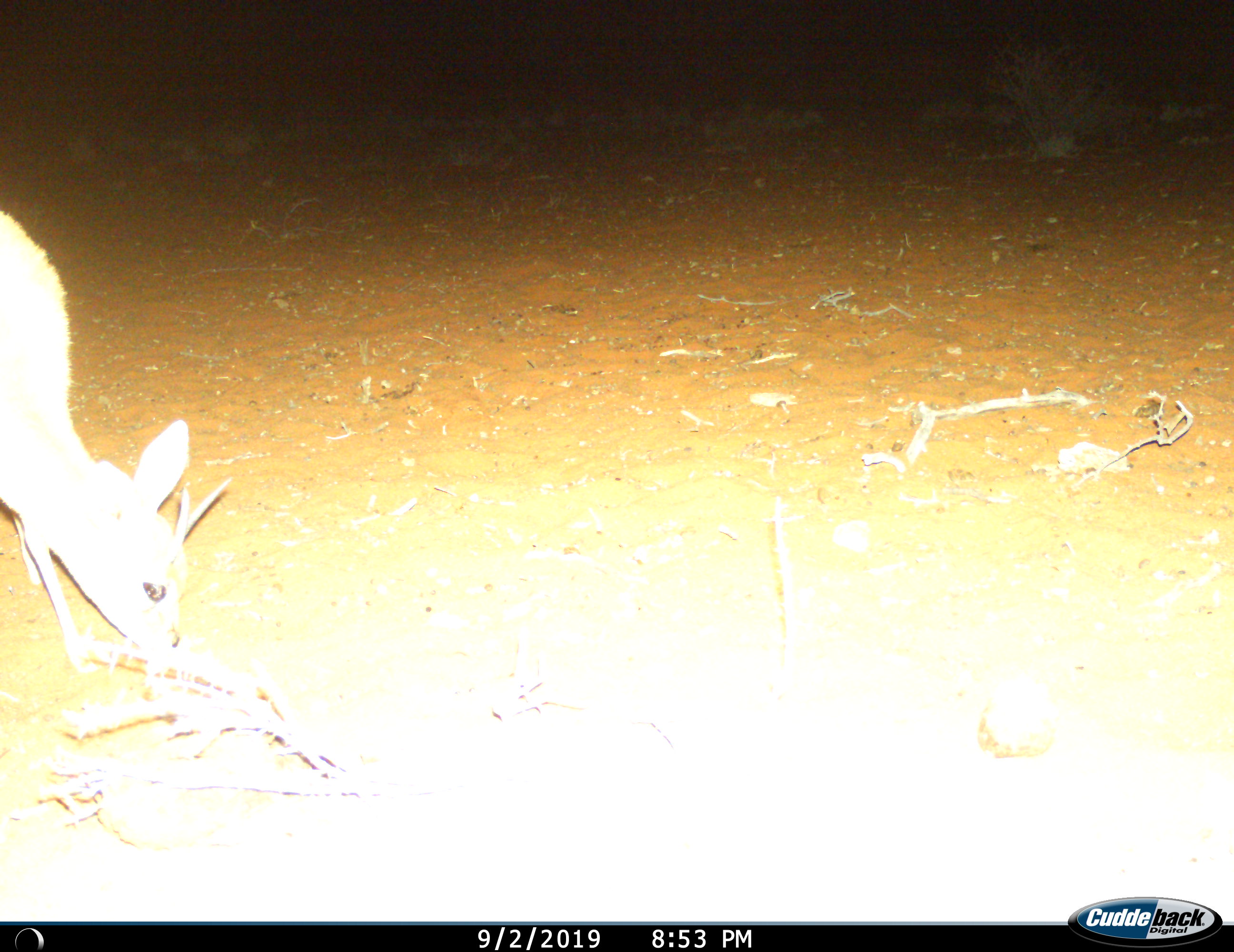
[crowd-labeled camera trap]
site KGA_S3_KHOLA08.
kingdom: Animalia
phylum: Chordata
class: Mammalia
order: Artiodactyla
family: Bovidae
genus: Raphicerus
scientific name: Raphicerus campestris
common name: steenbok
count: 1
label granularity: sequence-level